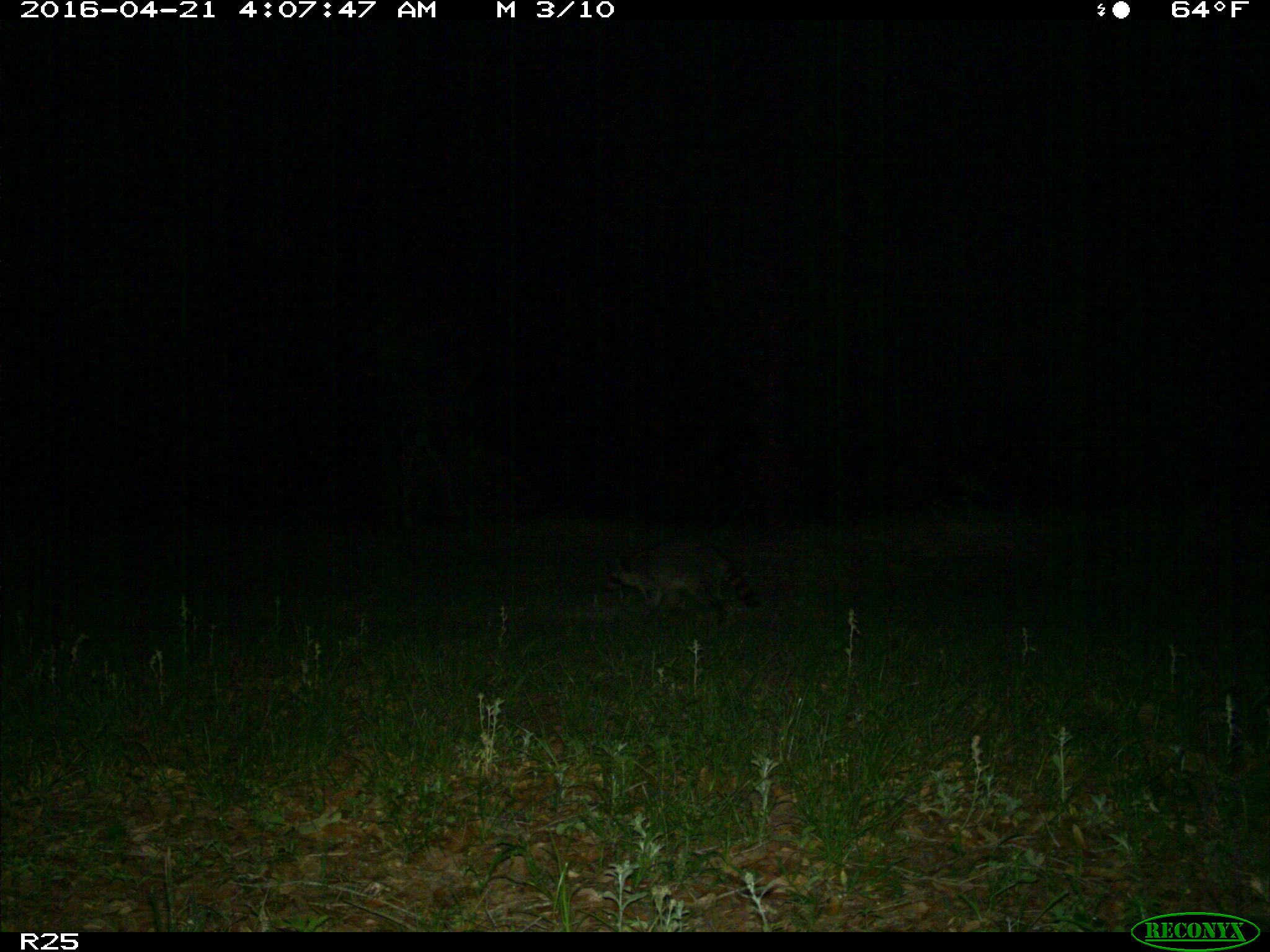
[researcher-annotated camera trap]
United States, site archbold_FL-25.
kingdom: Animalia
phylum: Chordata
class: Mammalia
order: Carnivora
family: Procyonidae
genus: Procyon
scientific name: Procyon lotor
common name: common raccoon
Procyon lotor (common raccoon).